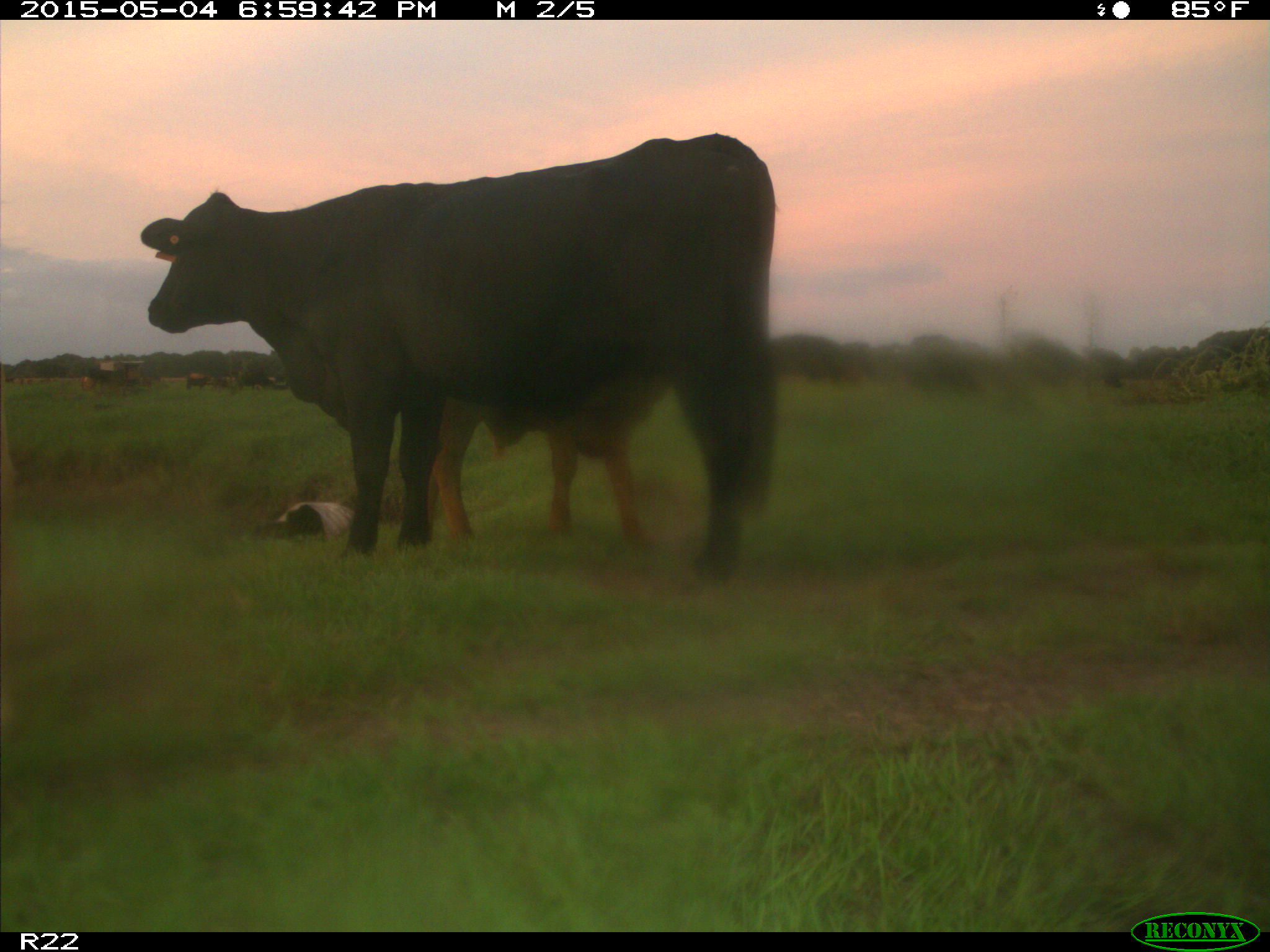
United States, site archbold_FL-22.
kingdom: Animalia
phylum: Chordata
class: Mammalia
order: Artiodactyla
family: Bovidae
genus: Bos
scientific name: Bos taurus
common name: domestic cow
Bos taurus (domestic cow).